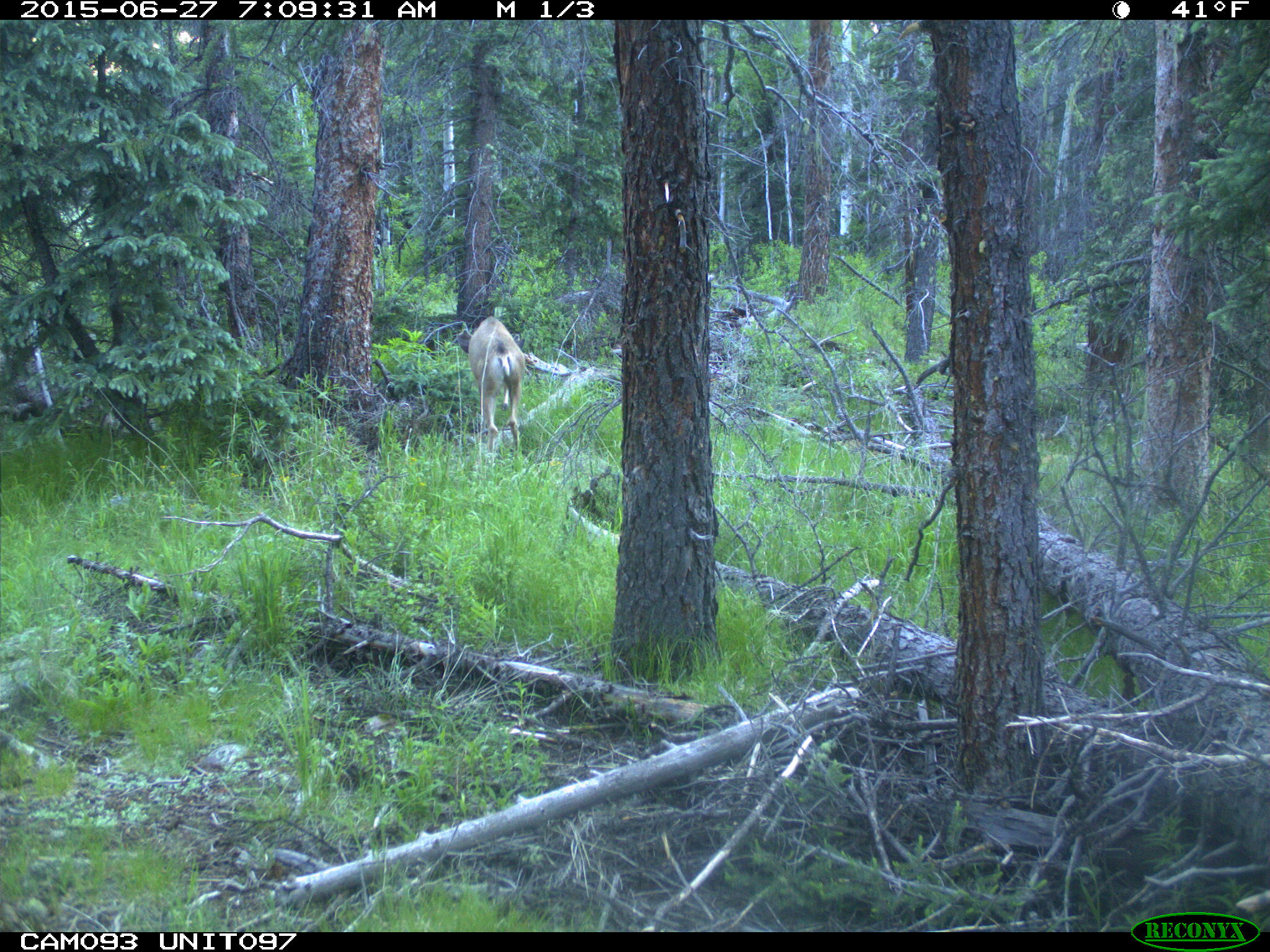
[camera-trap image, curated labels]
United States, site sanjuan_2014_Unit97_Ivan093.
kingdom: Animalia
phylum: Chordata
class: Mammalia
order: Artiodactyla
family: Cervidae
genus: Odocoileus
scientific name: Odocoileus hemionus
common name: mule deer